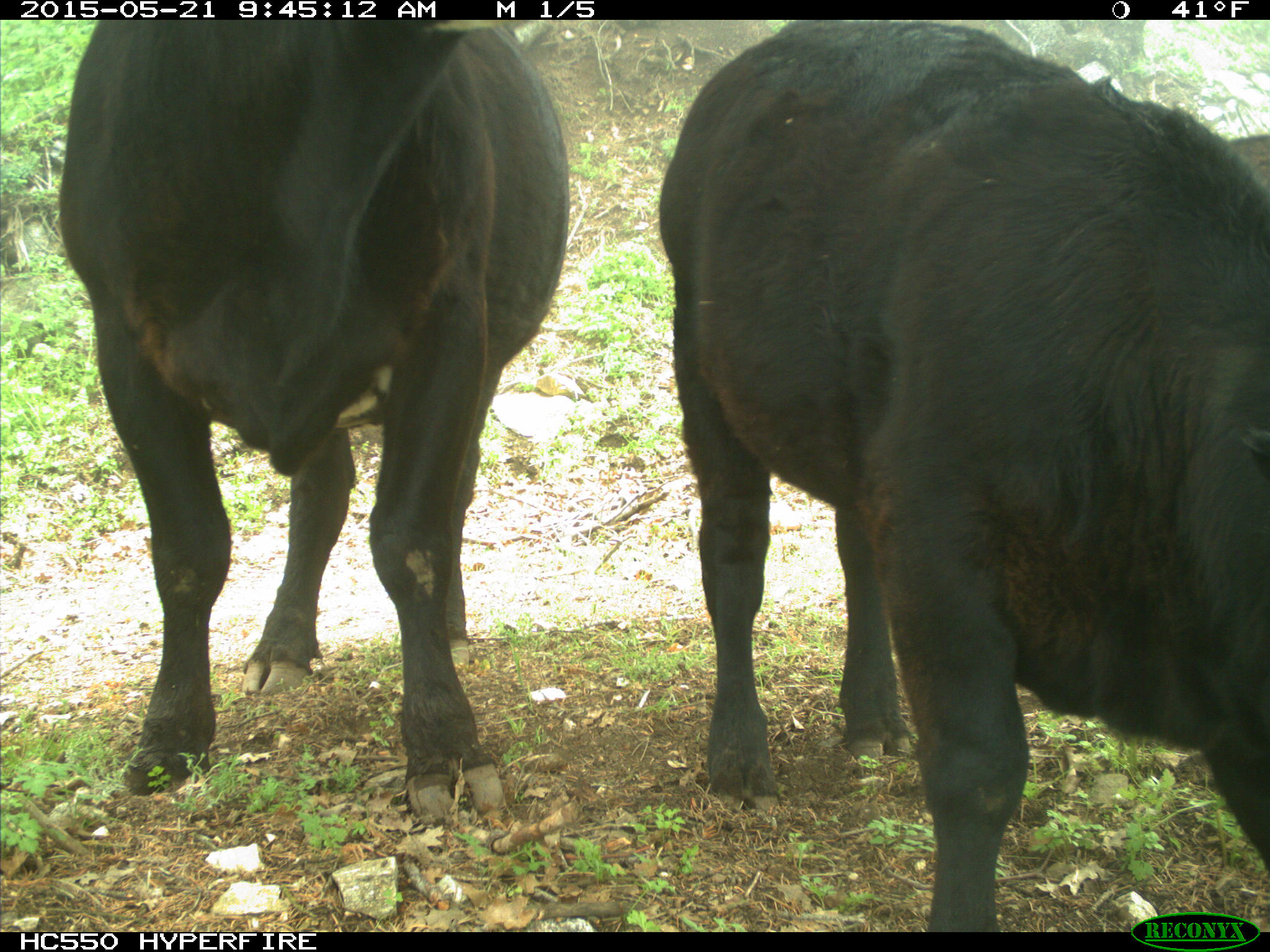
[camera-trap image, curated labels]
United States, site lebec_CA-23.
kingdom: Animalia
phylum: Chordata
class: Mammalia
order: Artiodactyla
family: Bovidae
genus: Bos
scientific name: Bos taurus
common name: domestic cow